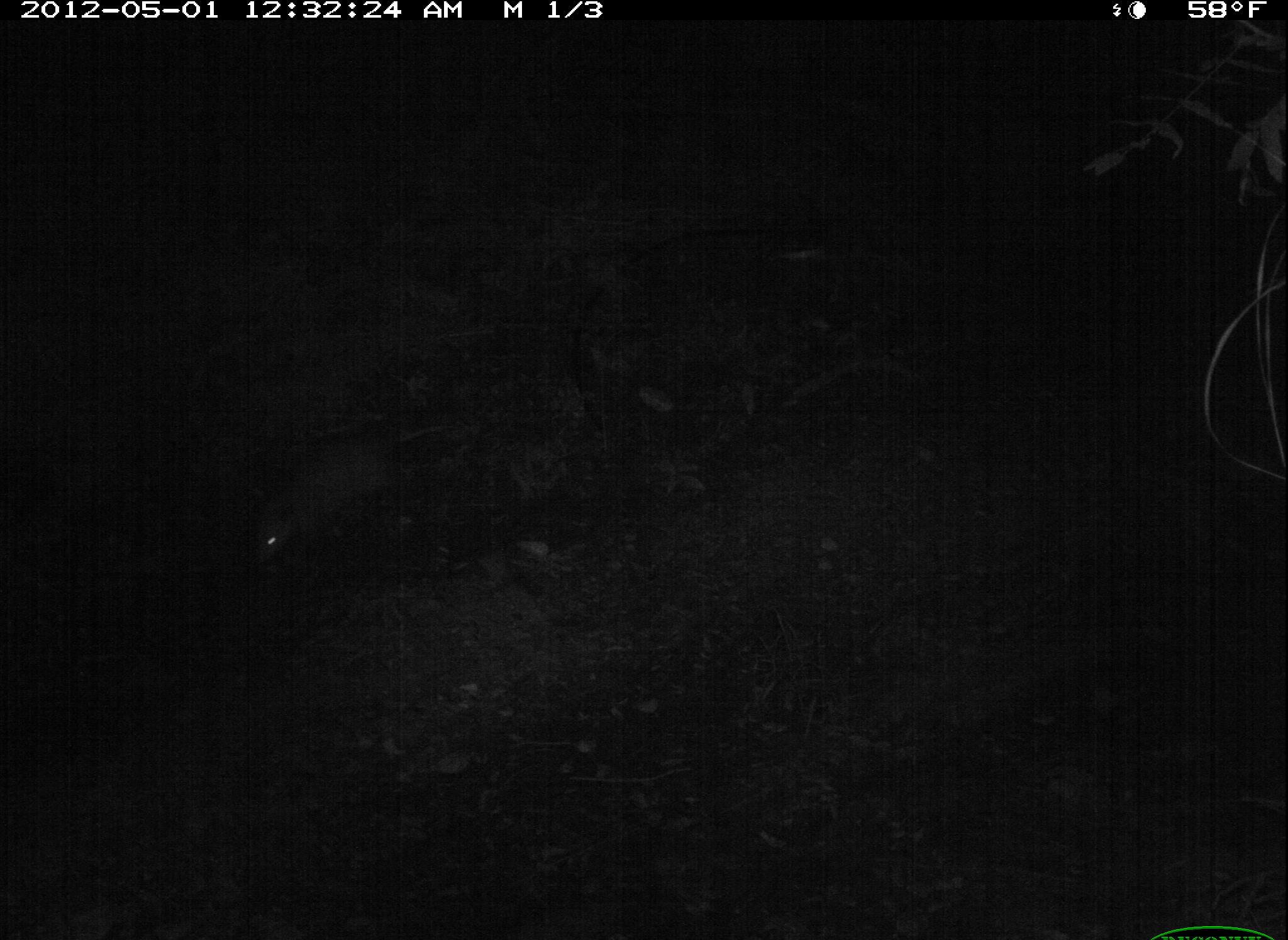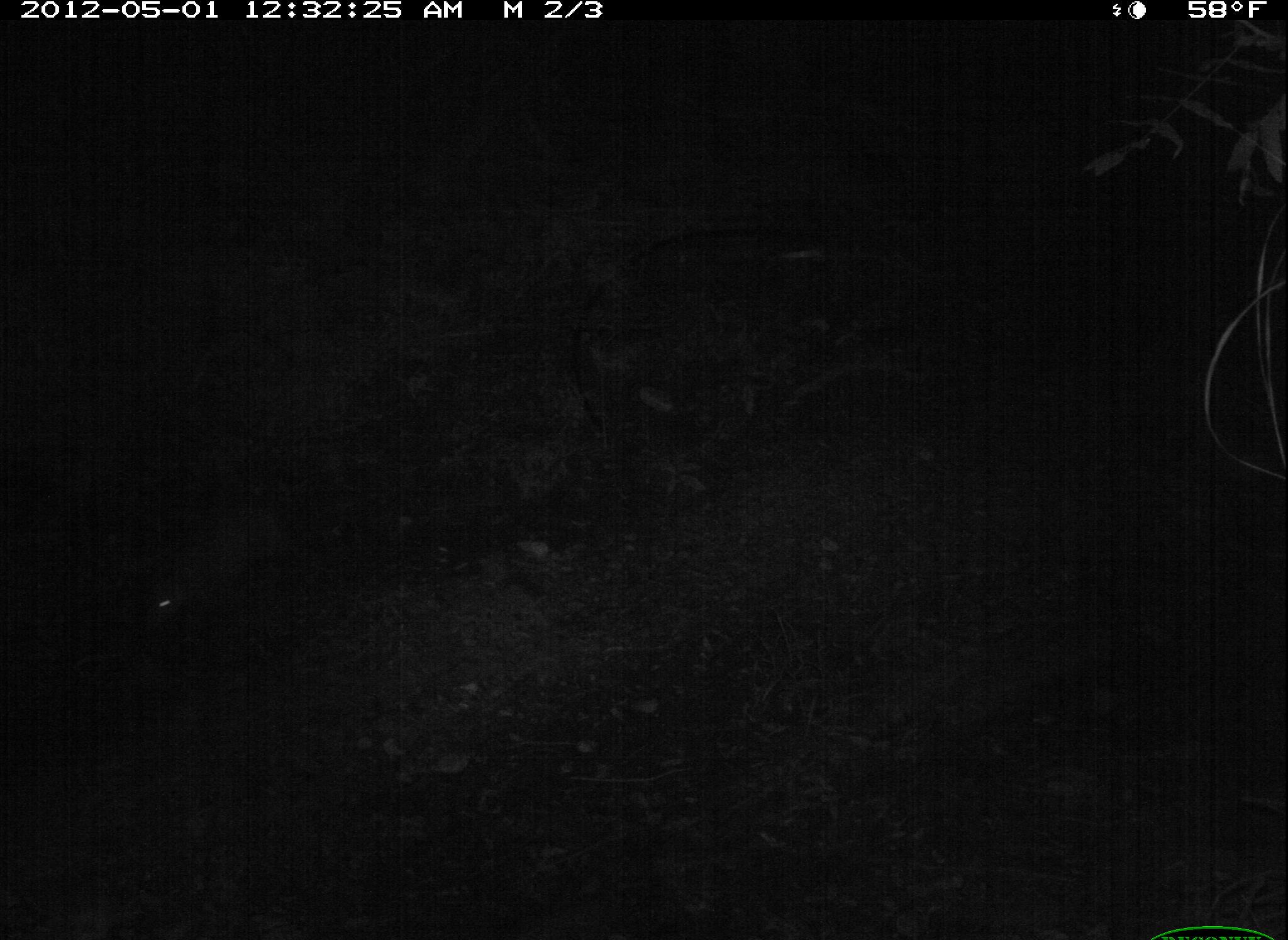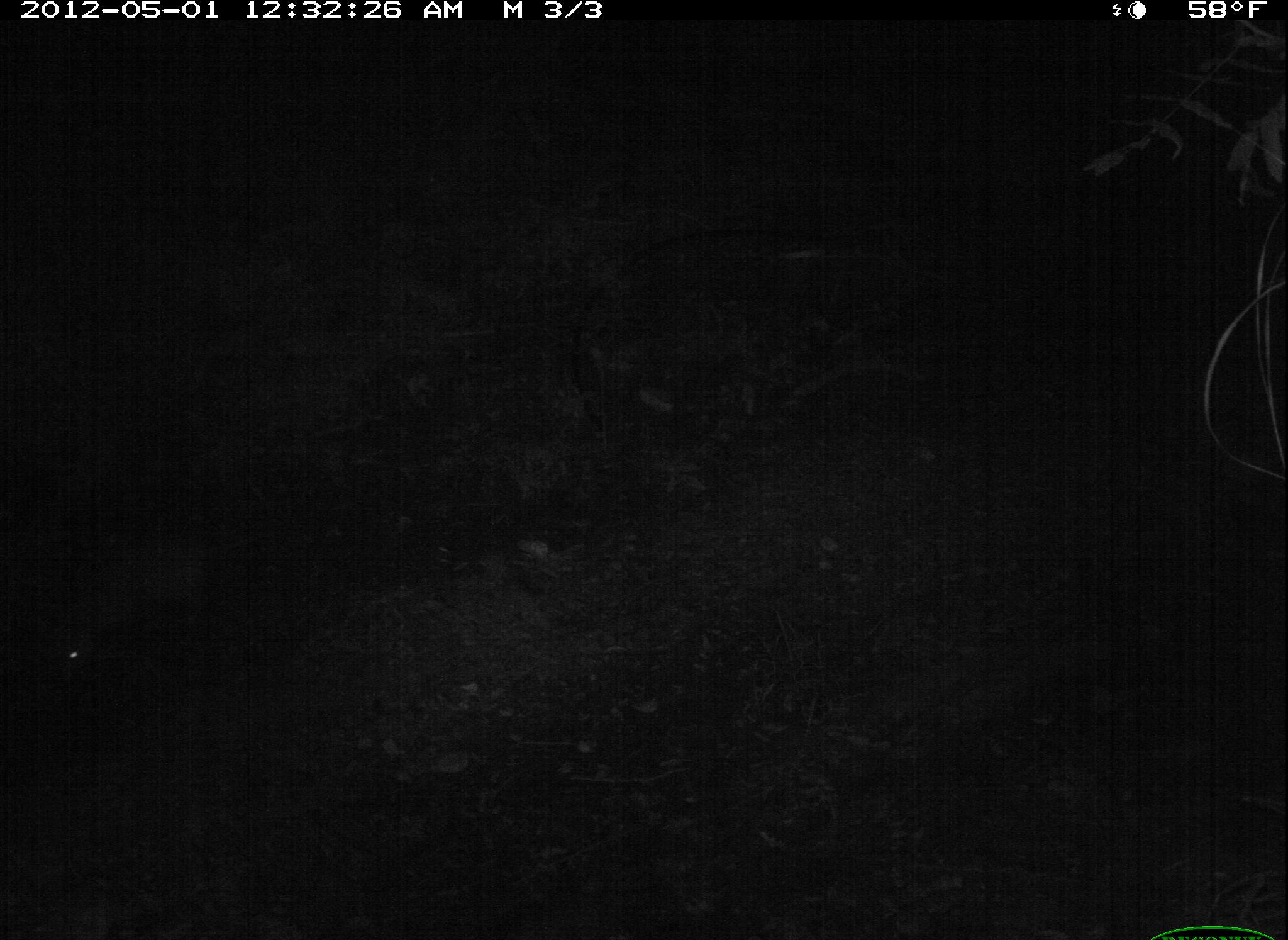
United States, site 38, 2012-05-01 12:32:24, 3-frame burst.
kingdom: Animalia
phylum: Chordata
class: Mammalia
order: Didelphimorphia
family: Didelphidae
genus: Didelphis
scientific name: Didelphis virginiana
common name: virginia opossum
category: opossum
Opossum (virginia opossum) (Didelphis virginiana).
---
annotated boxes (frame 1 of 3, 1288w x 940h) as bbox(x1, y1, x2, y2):
opossum: bbox(208, 411, 512, 607)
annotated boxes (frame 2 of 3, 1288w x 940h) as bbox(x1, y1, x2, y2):
opossum: bbox(116, 486, 341, 660)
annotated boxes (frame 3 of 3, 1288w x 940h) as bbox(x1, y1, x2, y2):
opossum: bbox(40, 559, 266, 736)